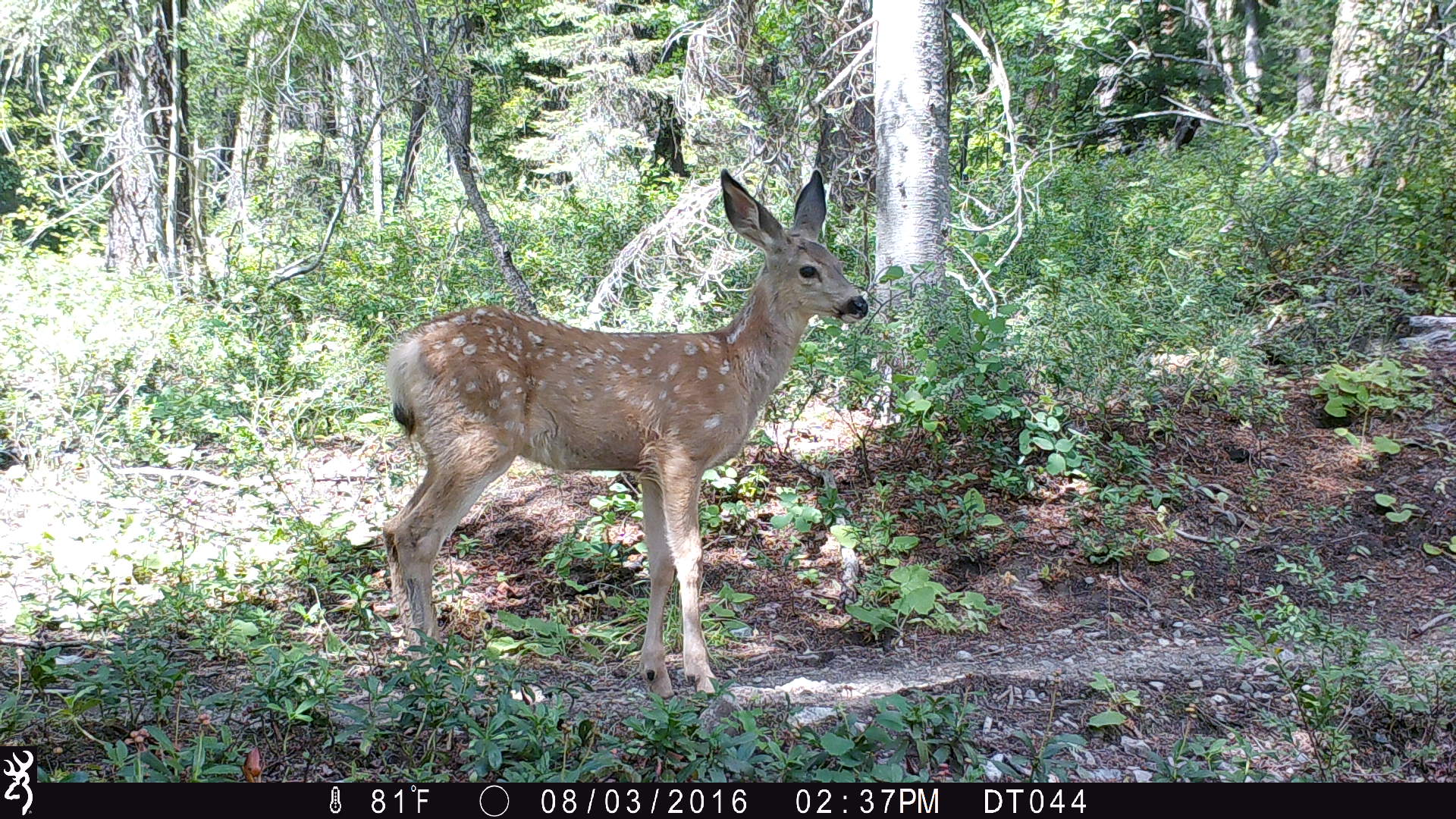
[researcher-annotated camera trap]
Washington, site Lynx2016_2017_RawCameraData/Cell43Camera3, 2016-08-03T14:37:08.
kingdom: Animalia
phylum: Chordata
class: Mammalia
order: Artiodactyla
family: Cervidae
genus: Odocoileus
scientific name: Odocoileus hemionus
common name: mule deer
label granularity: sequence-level